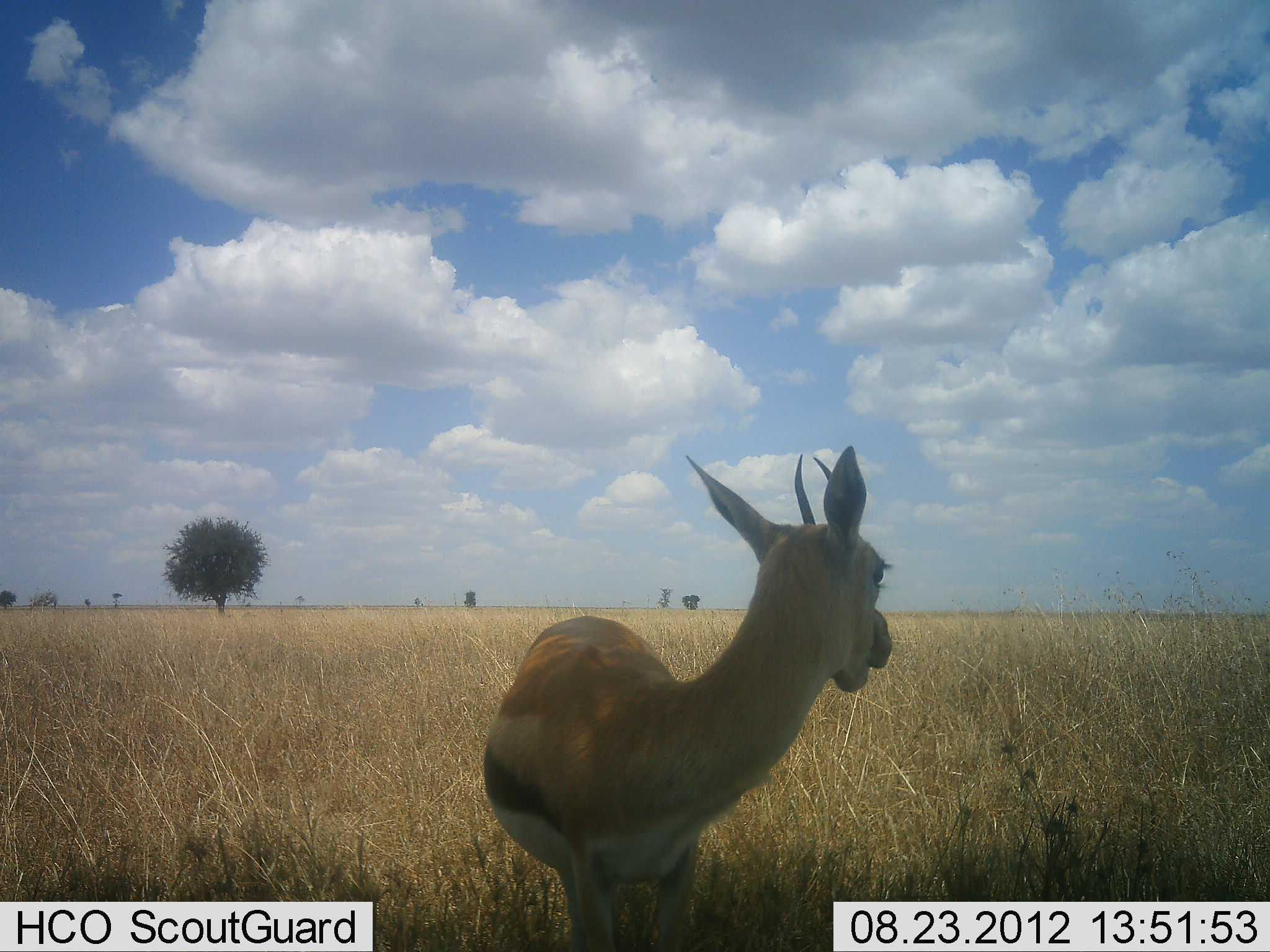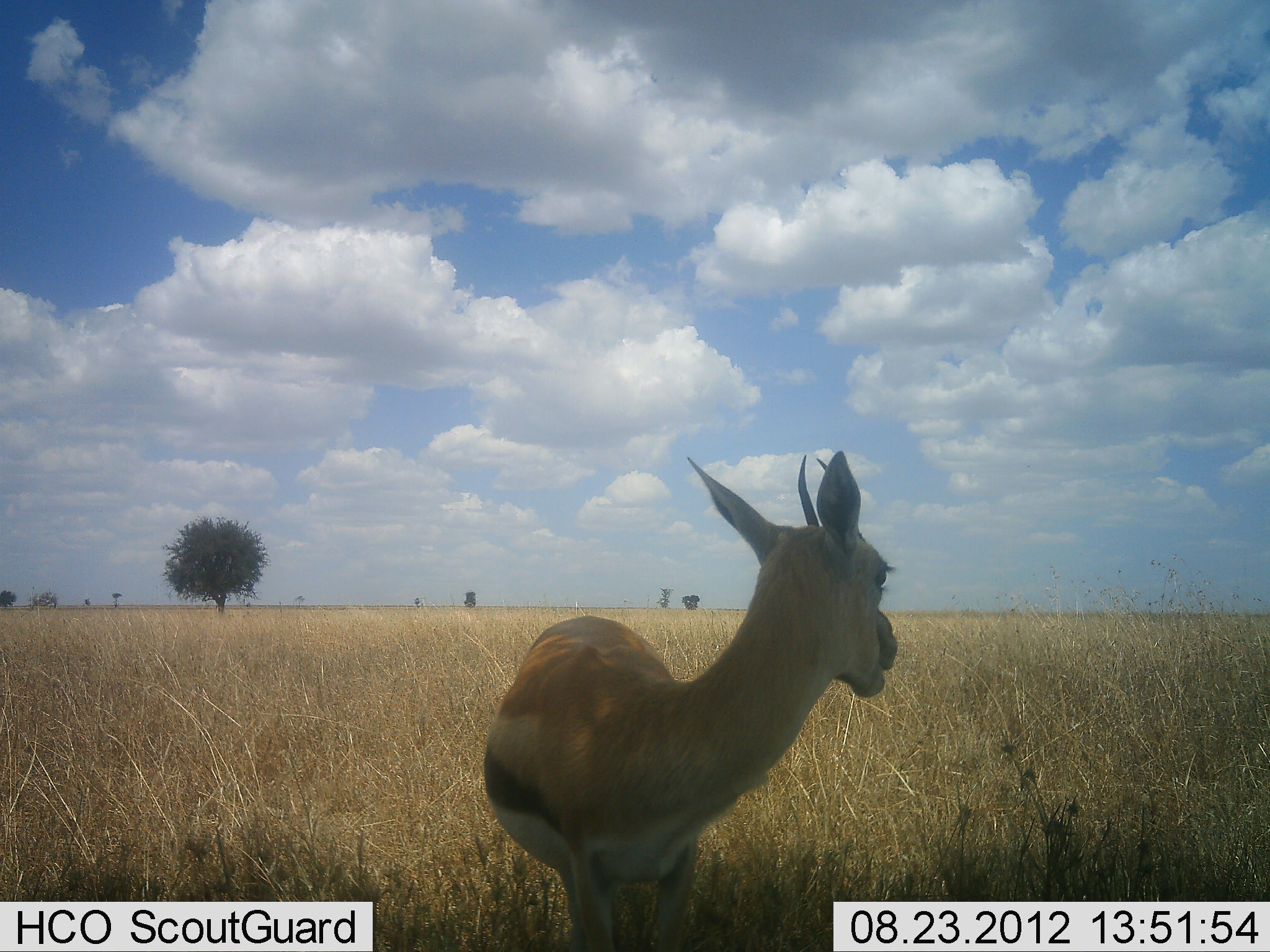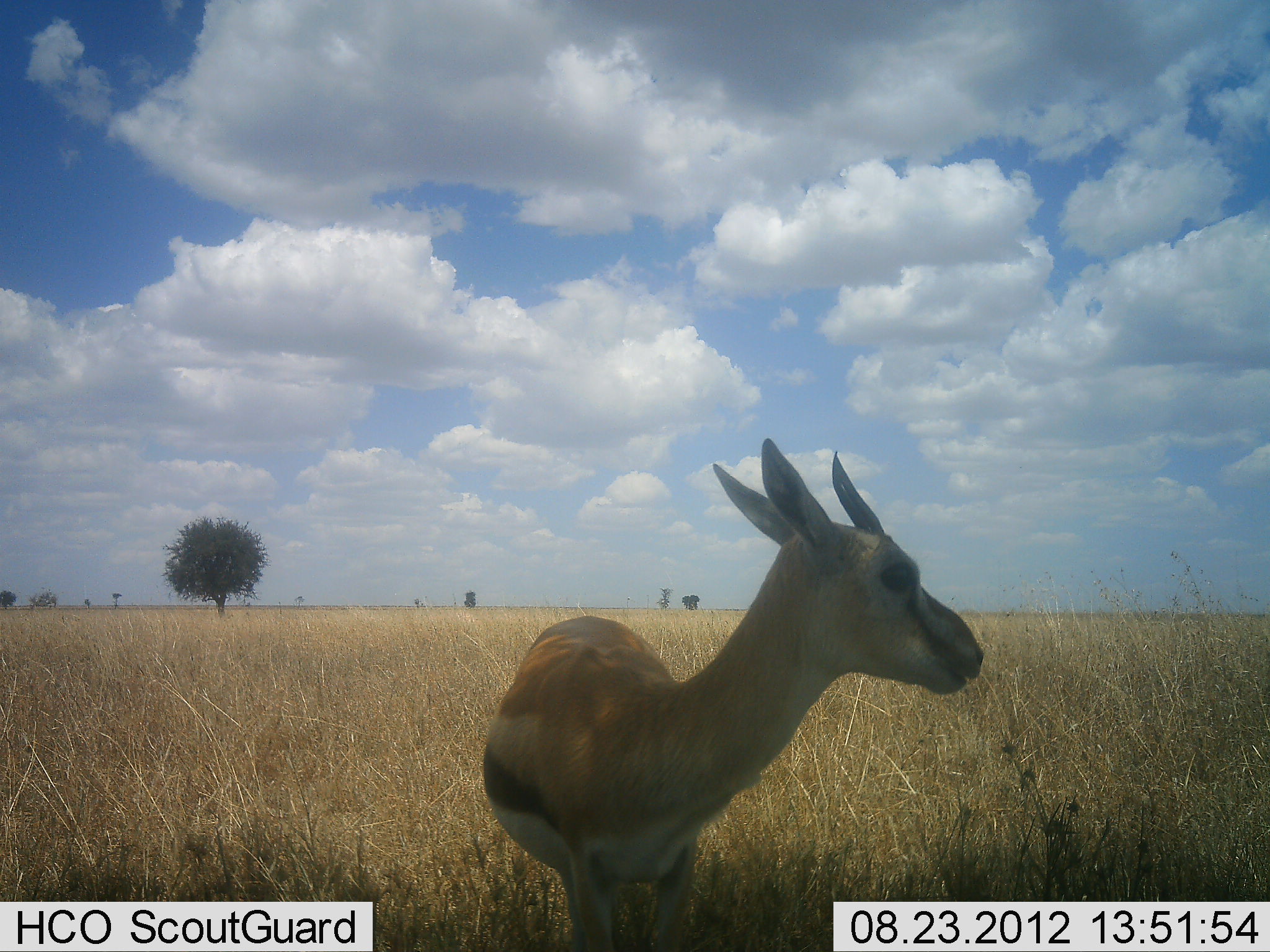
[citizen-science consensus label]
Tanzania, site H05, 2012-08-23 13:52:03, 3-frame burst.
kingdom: Animalia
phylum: Chordata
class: Mammalia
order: Artiodactyla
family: Bovidae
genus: Eudorcas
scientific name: Eudorcas thomsonii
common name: thomson's gazelle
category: gazellethomsons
Gazellethomsons (thomson's gazelle) (Eudorcas thomsonii), count 1. Behavior (volunteer vote fractions): standing 100%, resting 0%, moving 0%, interacting 0%. Young present (vote fraction): 0%. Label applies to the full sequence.